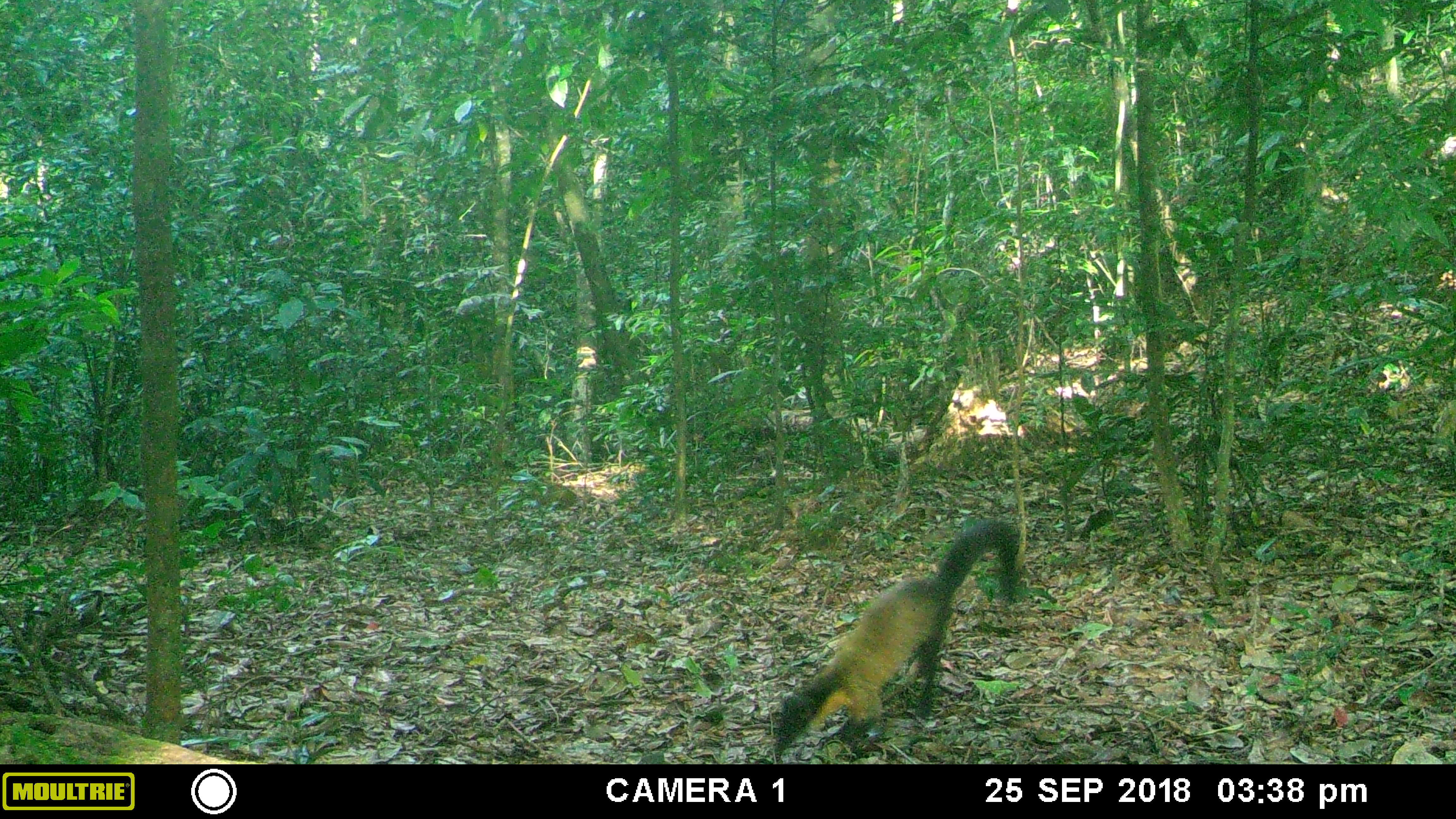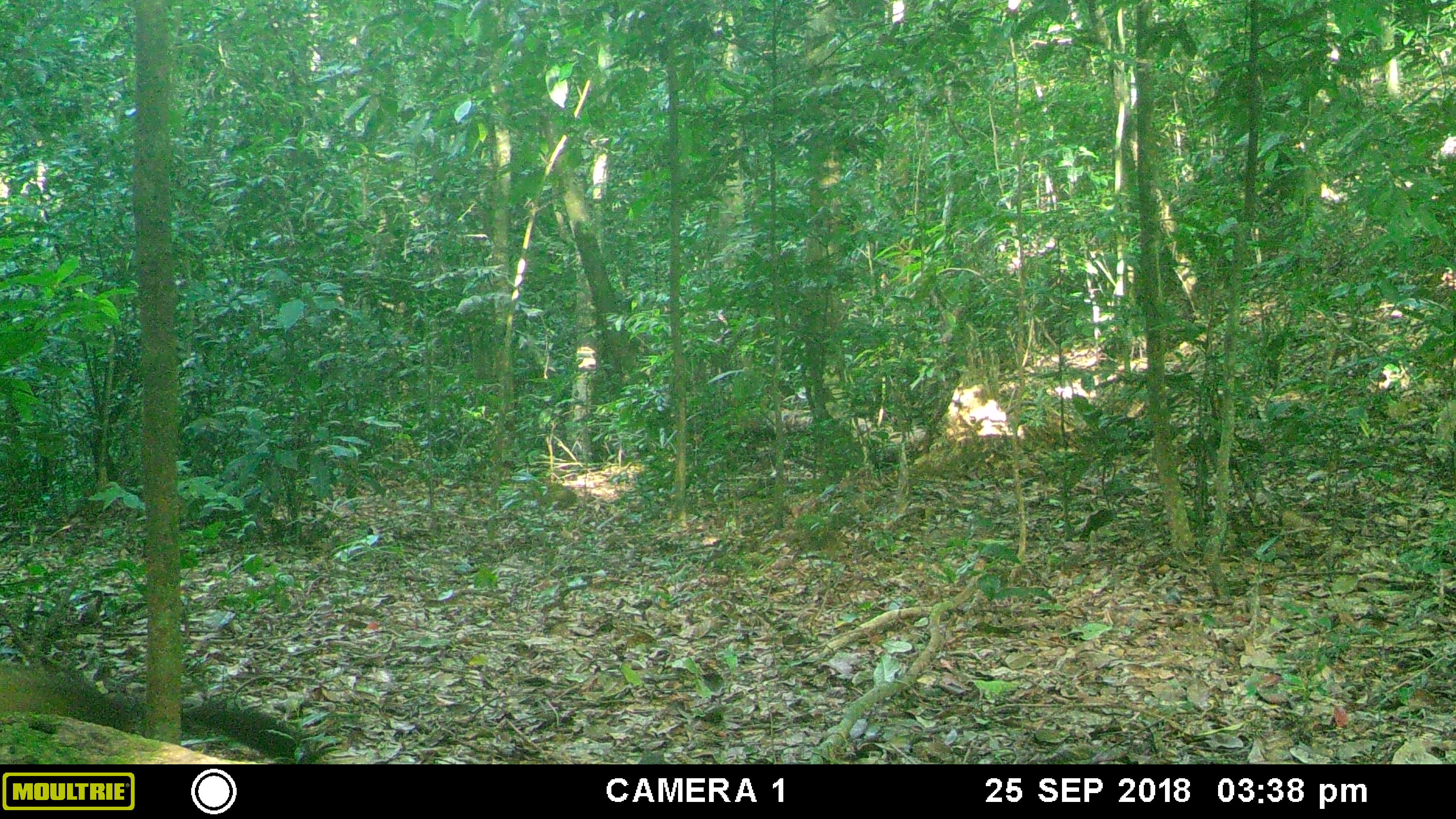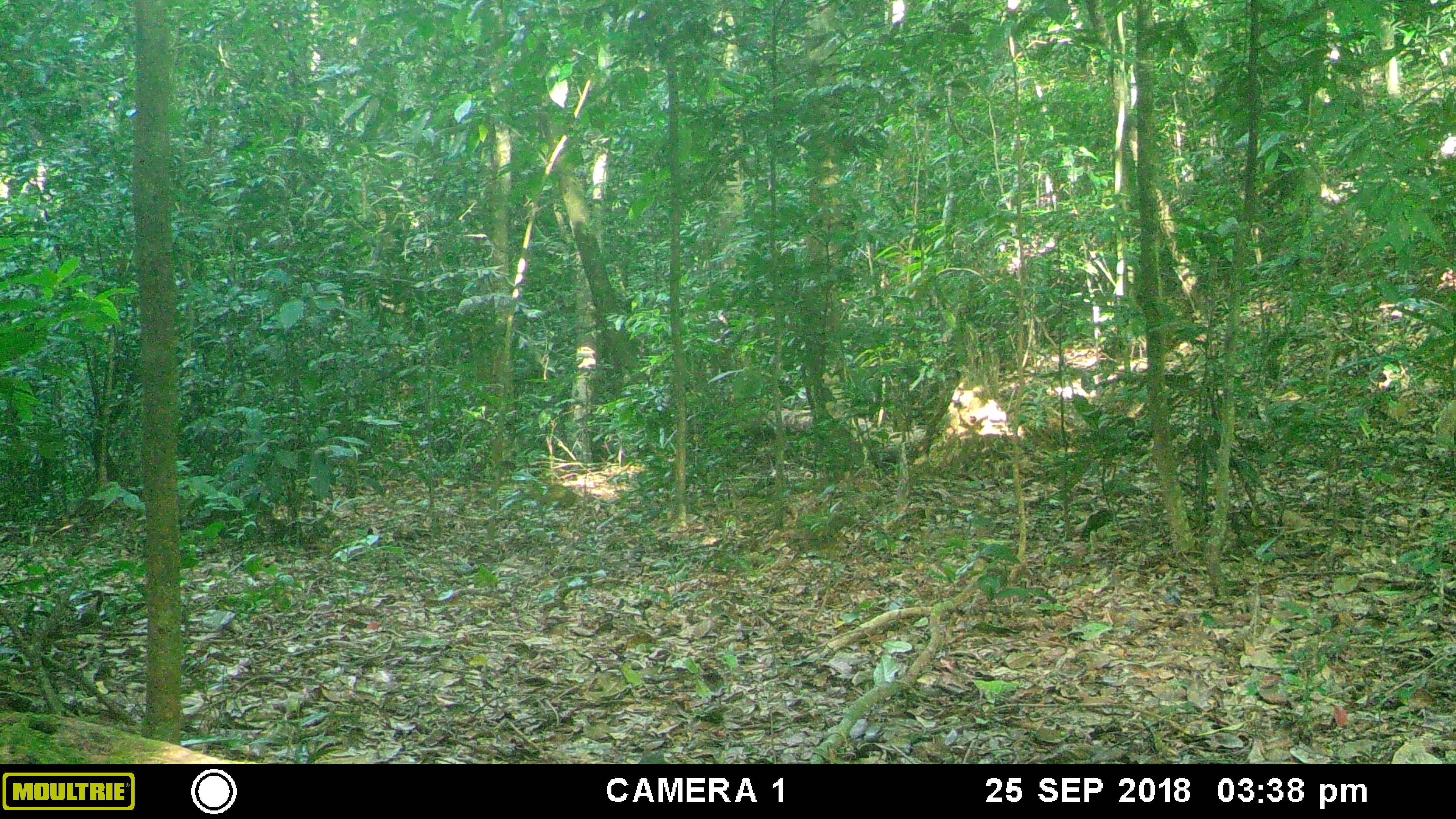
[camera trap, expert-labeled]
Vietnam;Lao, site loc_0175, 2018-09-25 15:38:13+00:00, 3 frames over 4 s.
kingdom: Animalia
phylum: Chordata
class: Mammalia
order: Carnivora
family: Mustelidae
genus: Martes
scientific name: Martes flavigula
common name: yellow-throated marten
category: yellow throated marten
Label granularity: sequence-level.